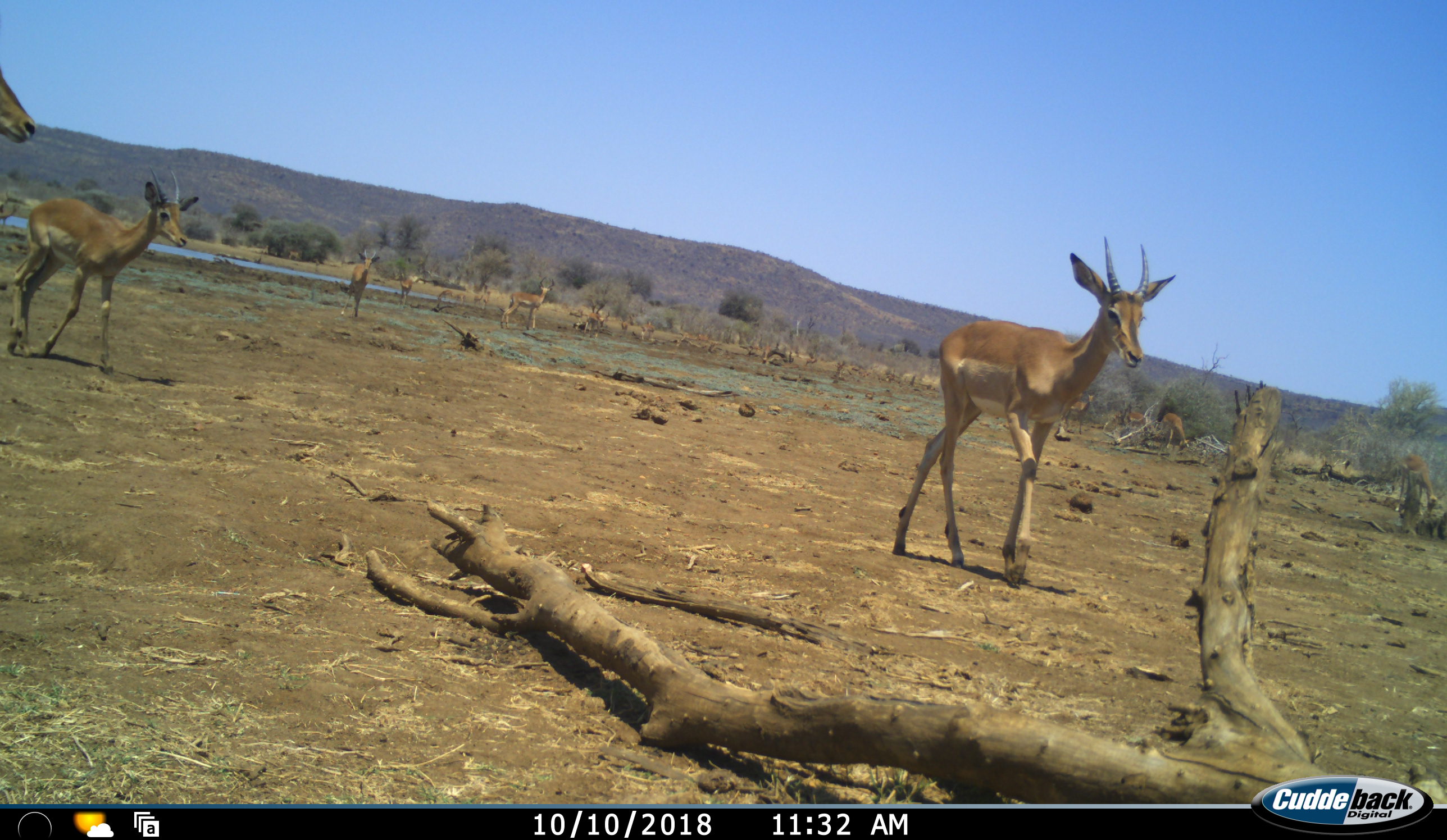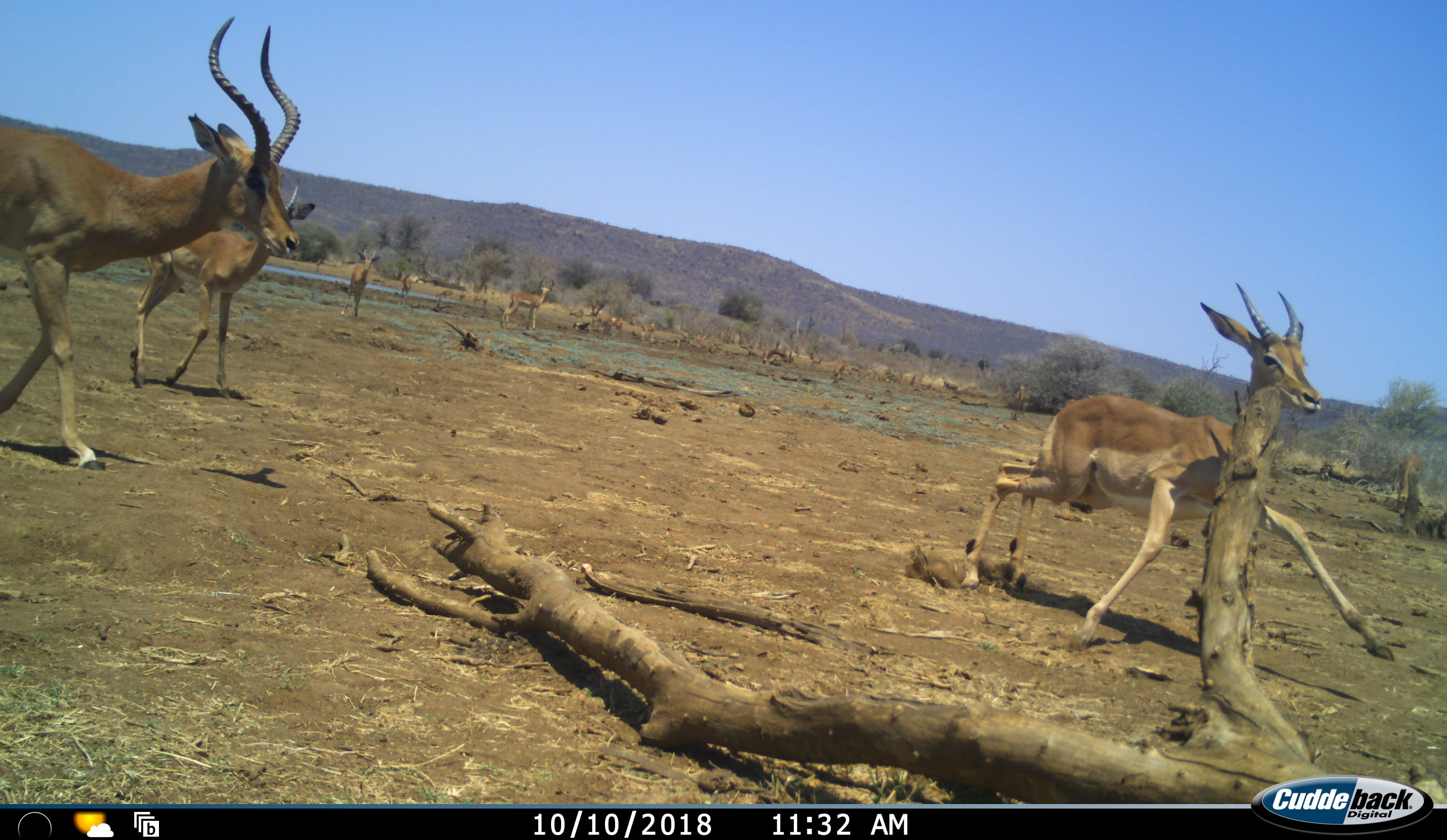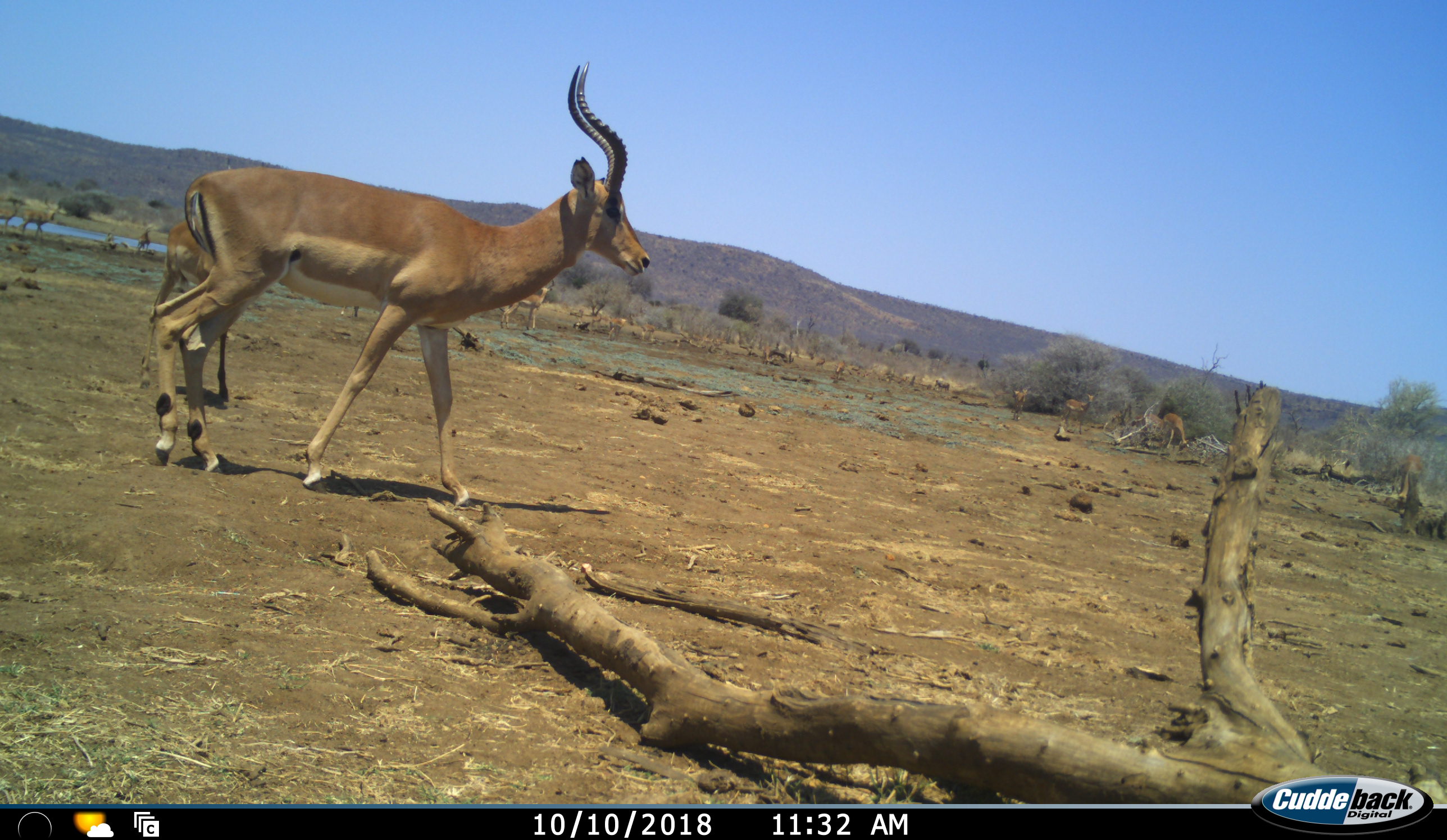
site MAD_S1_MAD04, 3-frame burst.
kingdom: Animalia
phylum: Chordata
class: Mammalia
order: Artiodactyla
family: Bovidae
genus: Aepyceros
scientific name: Aepyceros melampus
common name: impala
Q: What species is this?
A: Impala (Aepyceros melampus).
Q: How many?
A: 11-50.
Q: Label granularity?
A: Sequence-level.